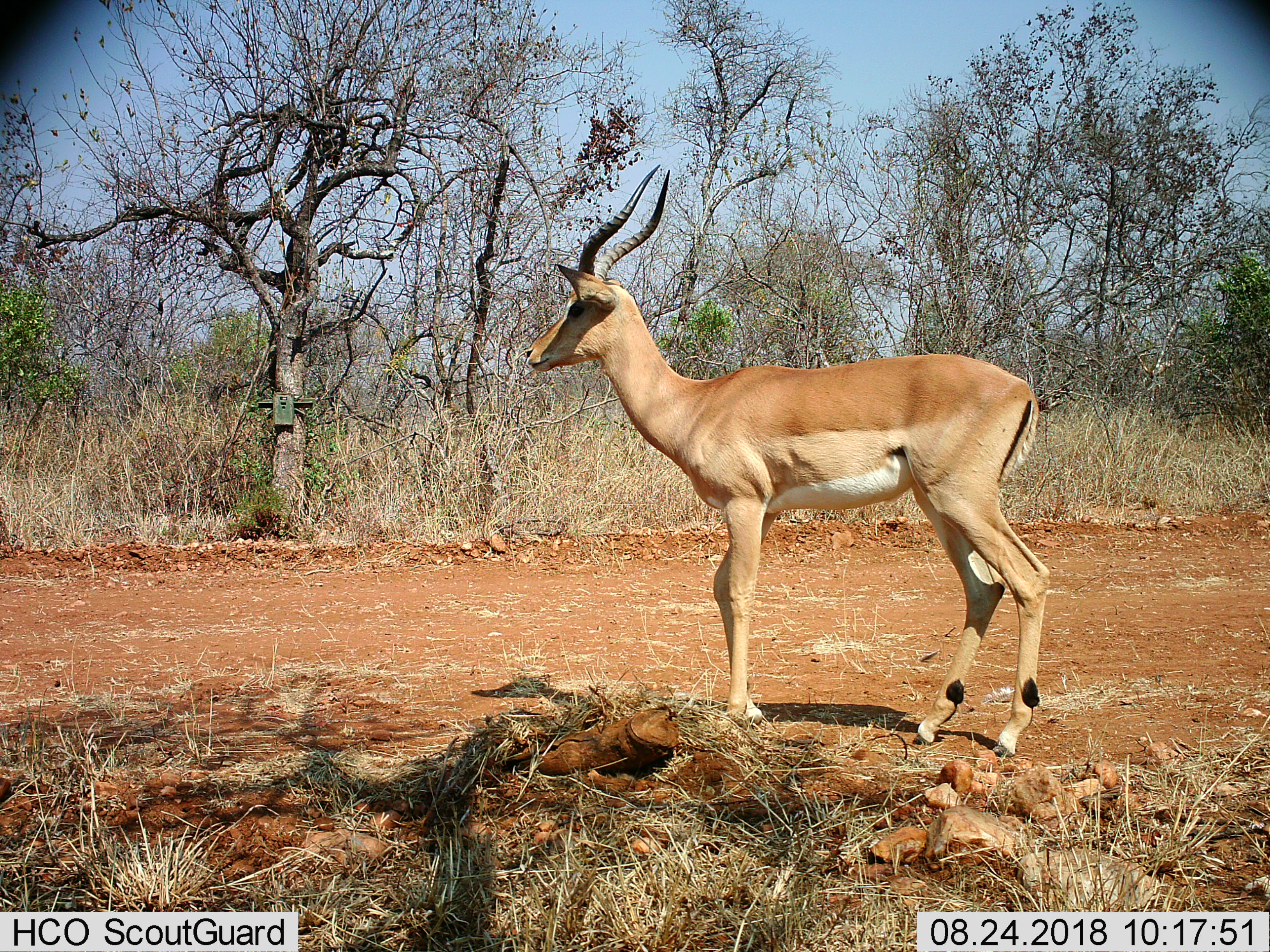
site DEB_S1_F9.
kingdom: Animalia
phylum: Chordata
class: Mammalia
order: Artiodactyla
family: Bovidae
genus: Aepyceros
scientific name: Aepyceros melampus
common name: impala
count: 1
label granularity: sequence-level